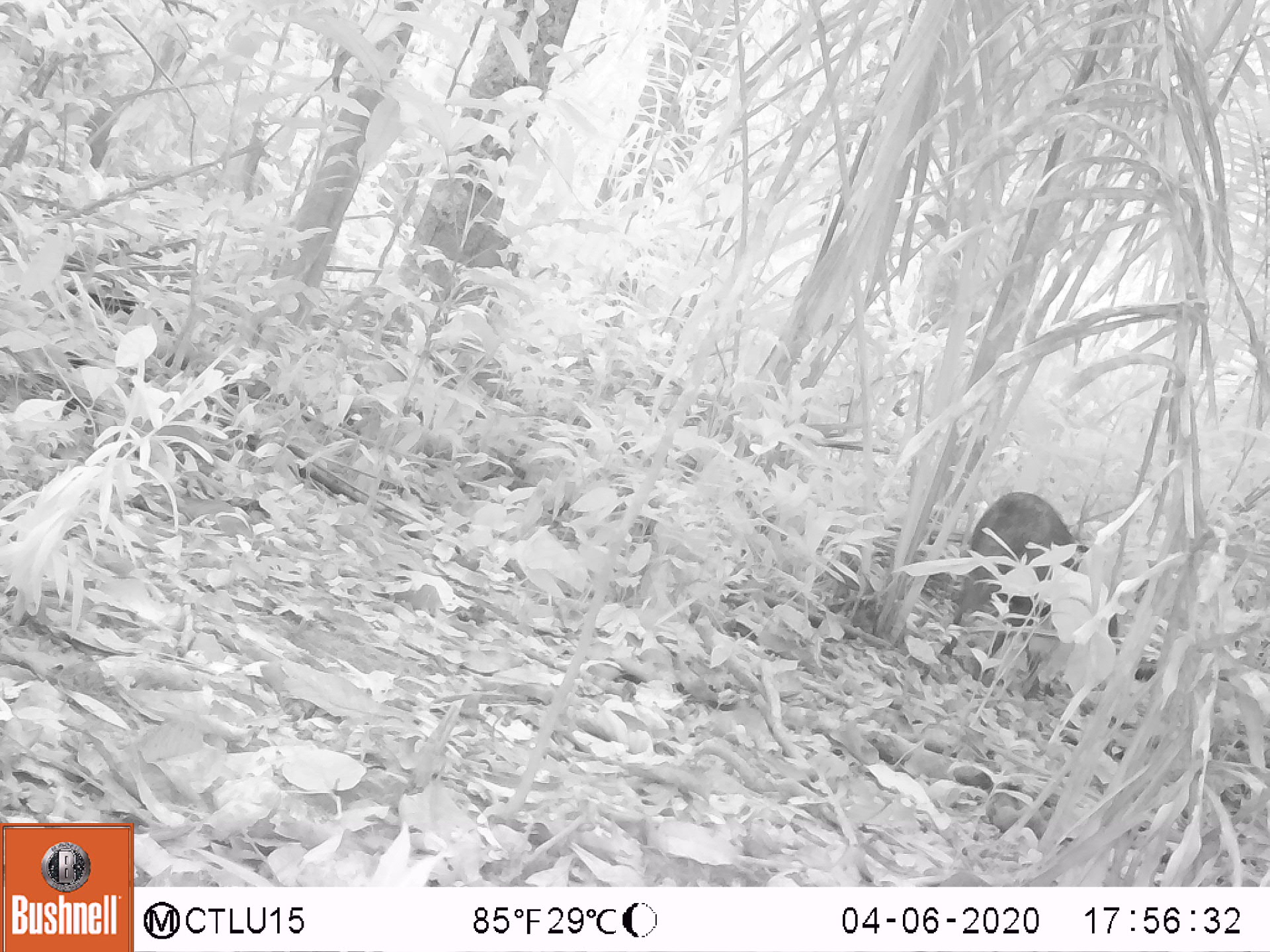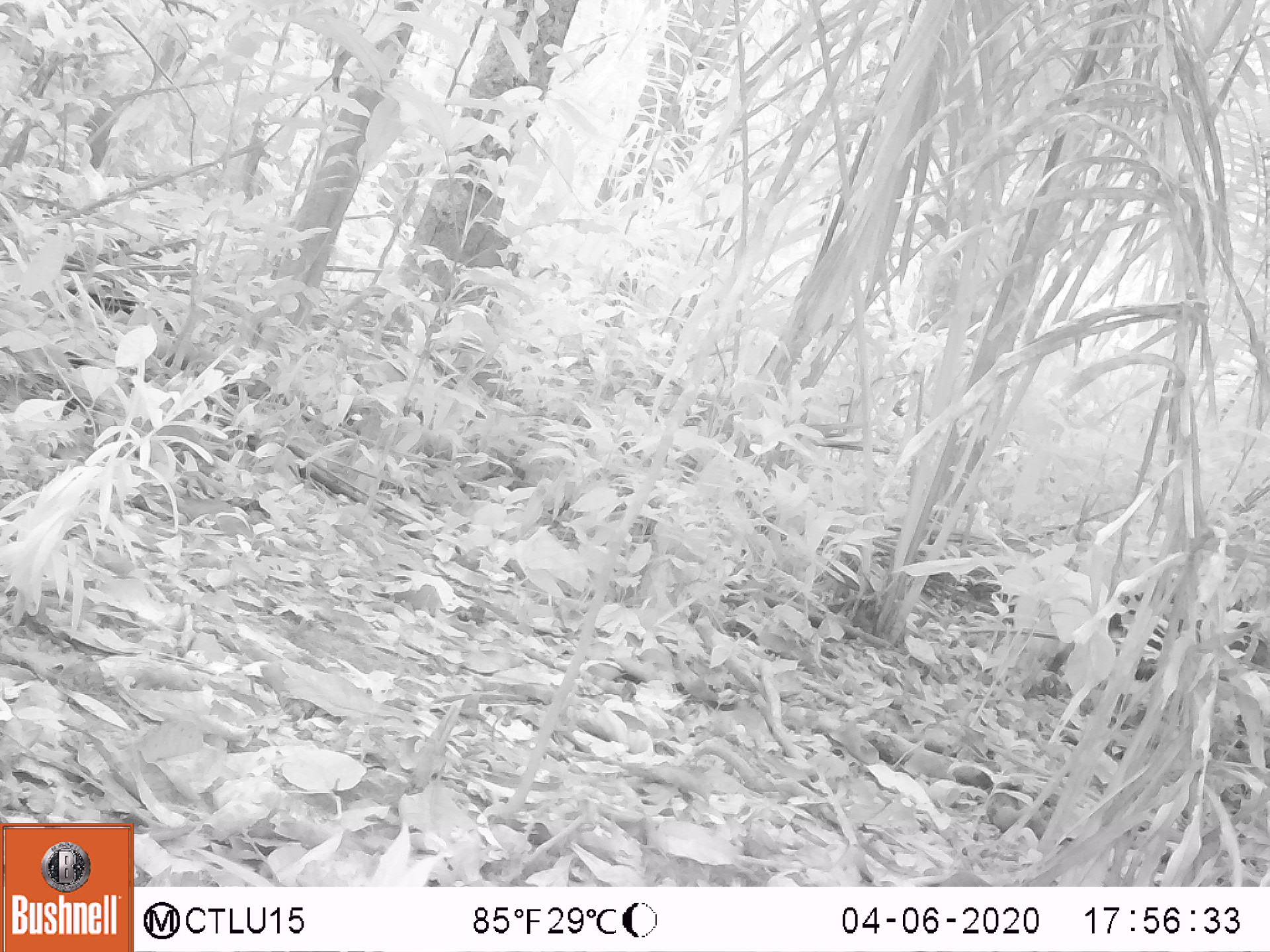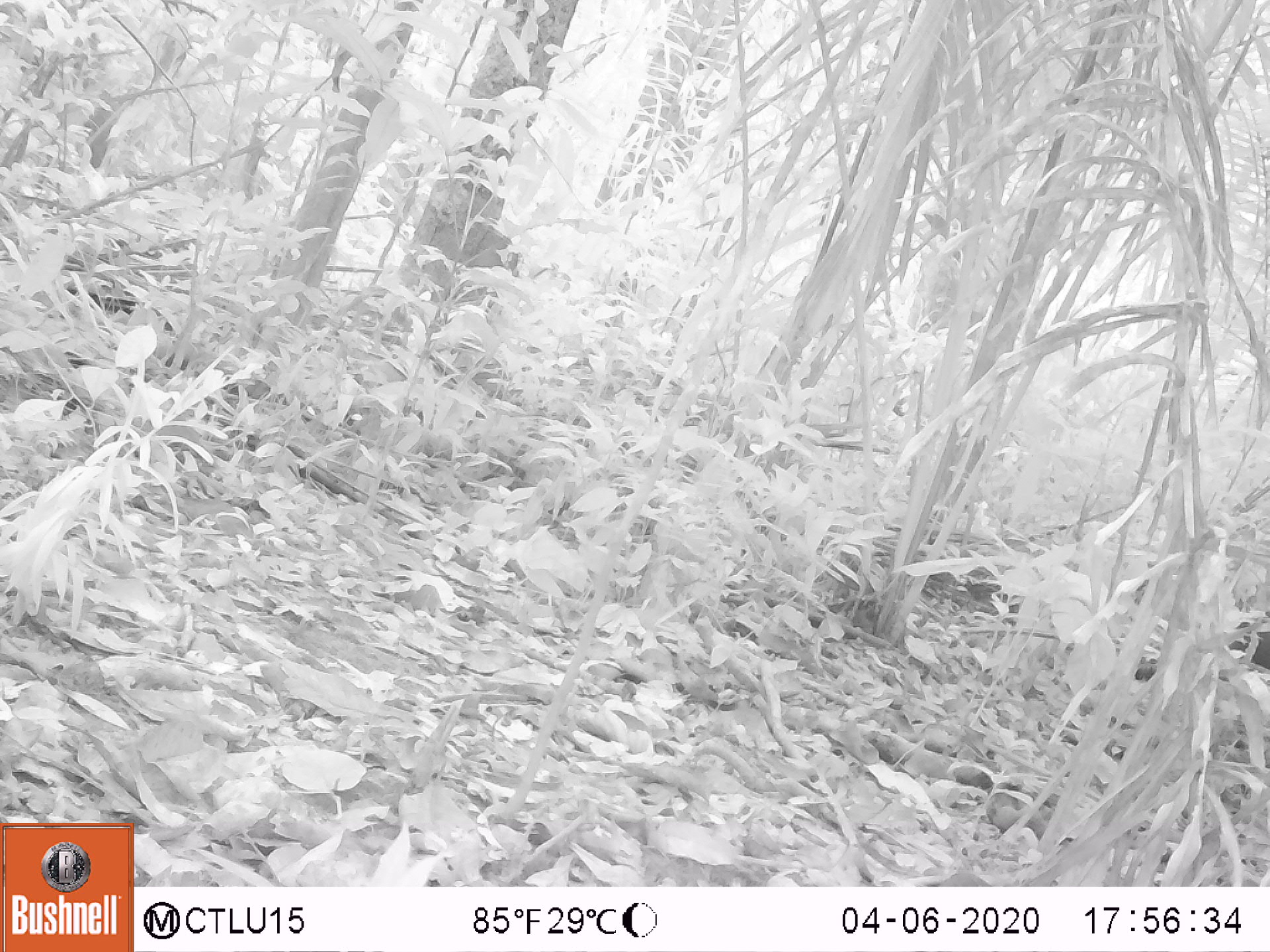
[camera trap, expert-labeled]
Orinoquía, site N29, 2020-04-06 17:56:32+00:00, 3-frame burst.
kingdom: Animalia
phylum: Chordata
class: Mammalia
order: Artiodactyla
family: Tayassuidae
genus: Pecari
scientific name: Pecari tajacu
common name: collared peccary